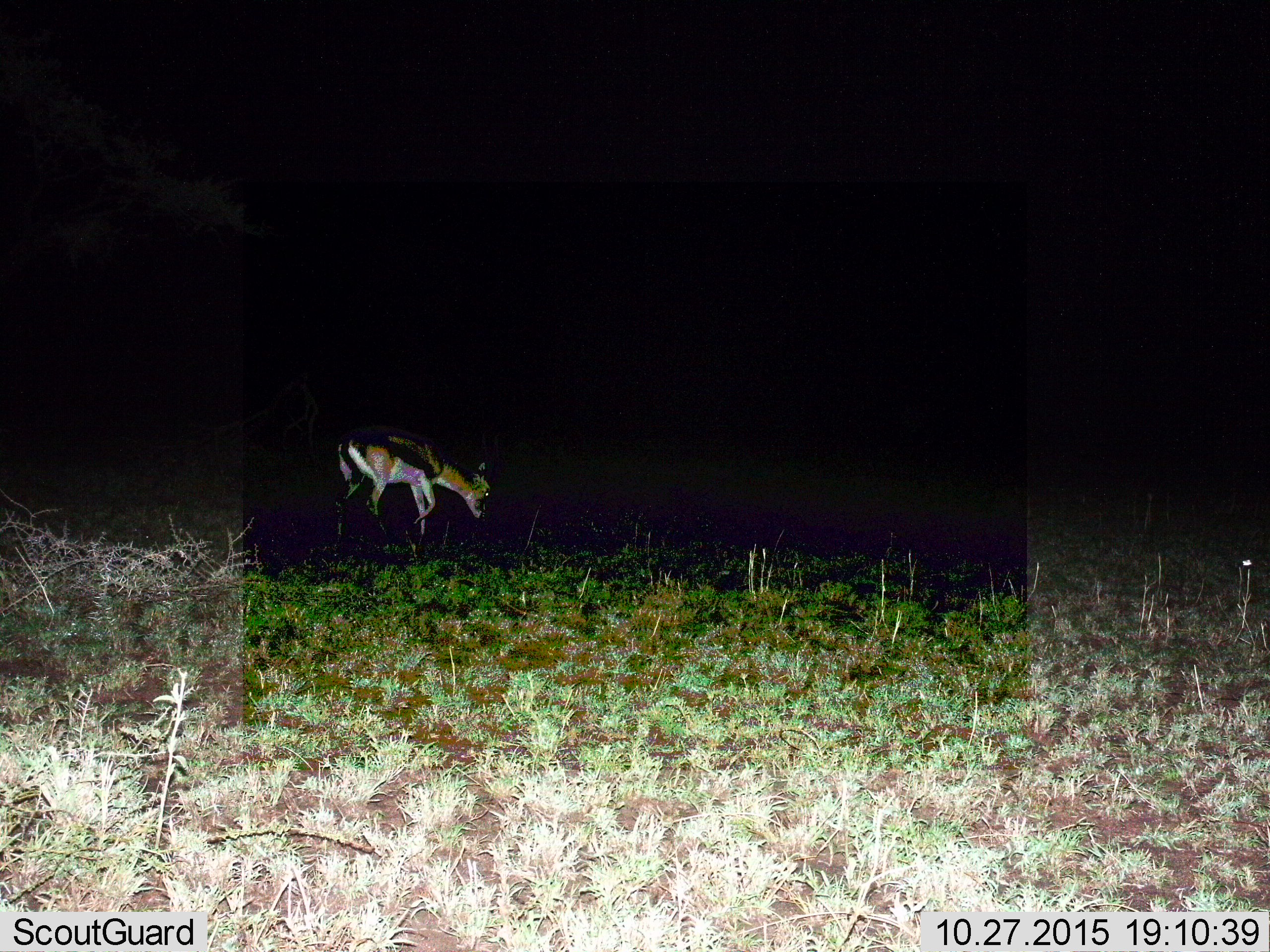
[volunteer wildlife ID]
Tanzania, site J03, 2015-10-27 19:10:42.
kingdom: Animalia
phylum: Chordata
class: Mammalia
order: Artiodactyla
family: Bovidae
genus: Eudorcas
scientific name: Eudorcas thomsonii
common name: thomson's gazelle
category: gazellethomsons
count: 1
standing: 22%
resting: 0%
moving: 33%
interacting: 0%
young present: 11%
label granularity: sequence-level